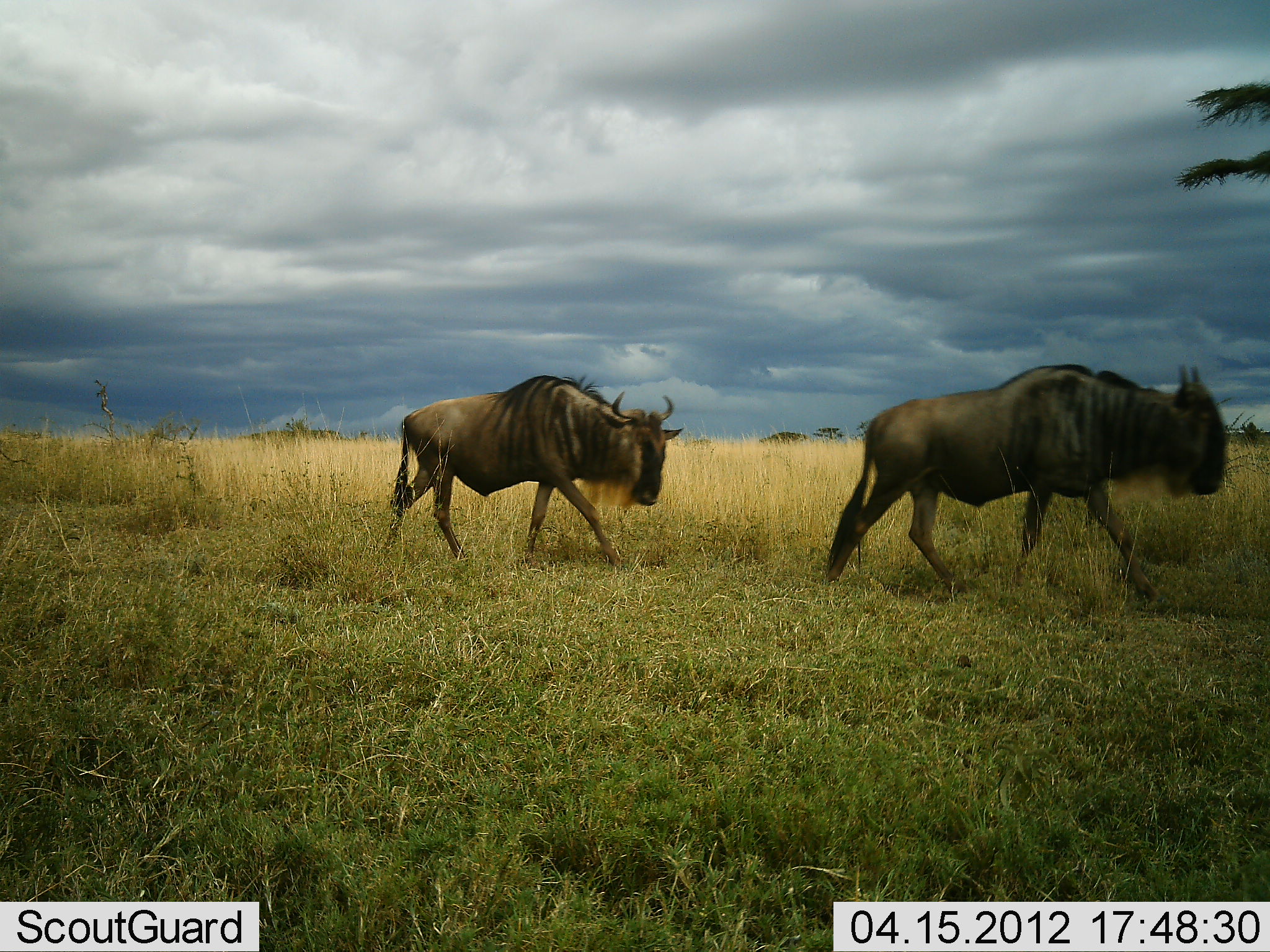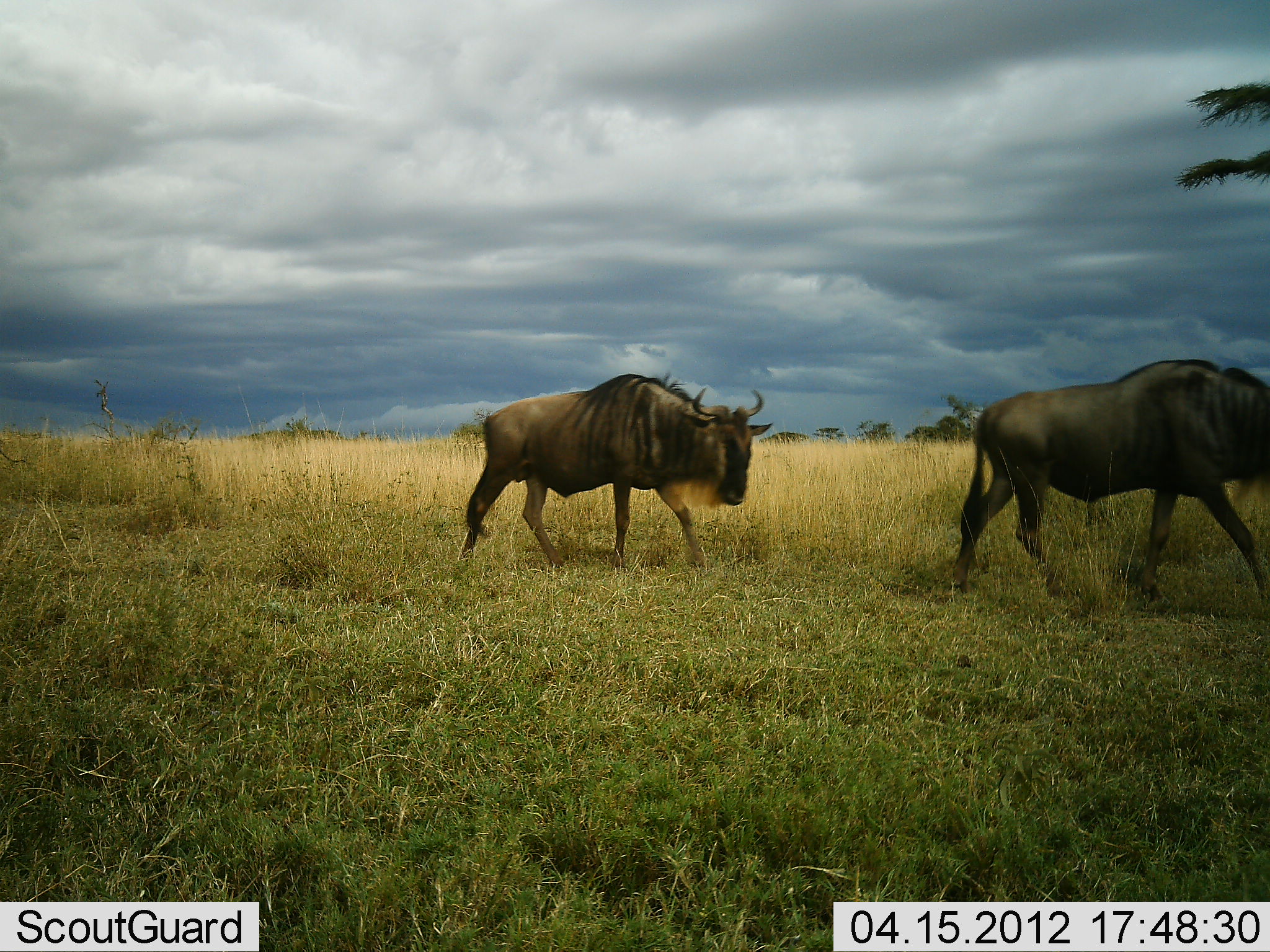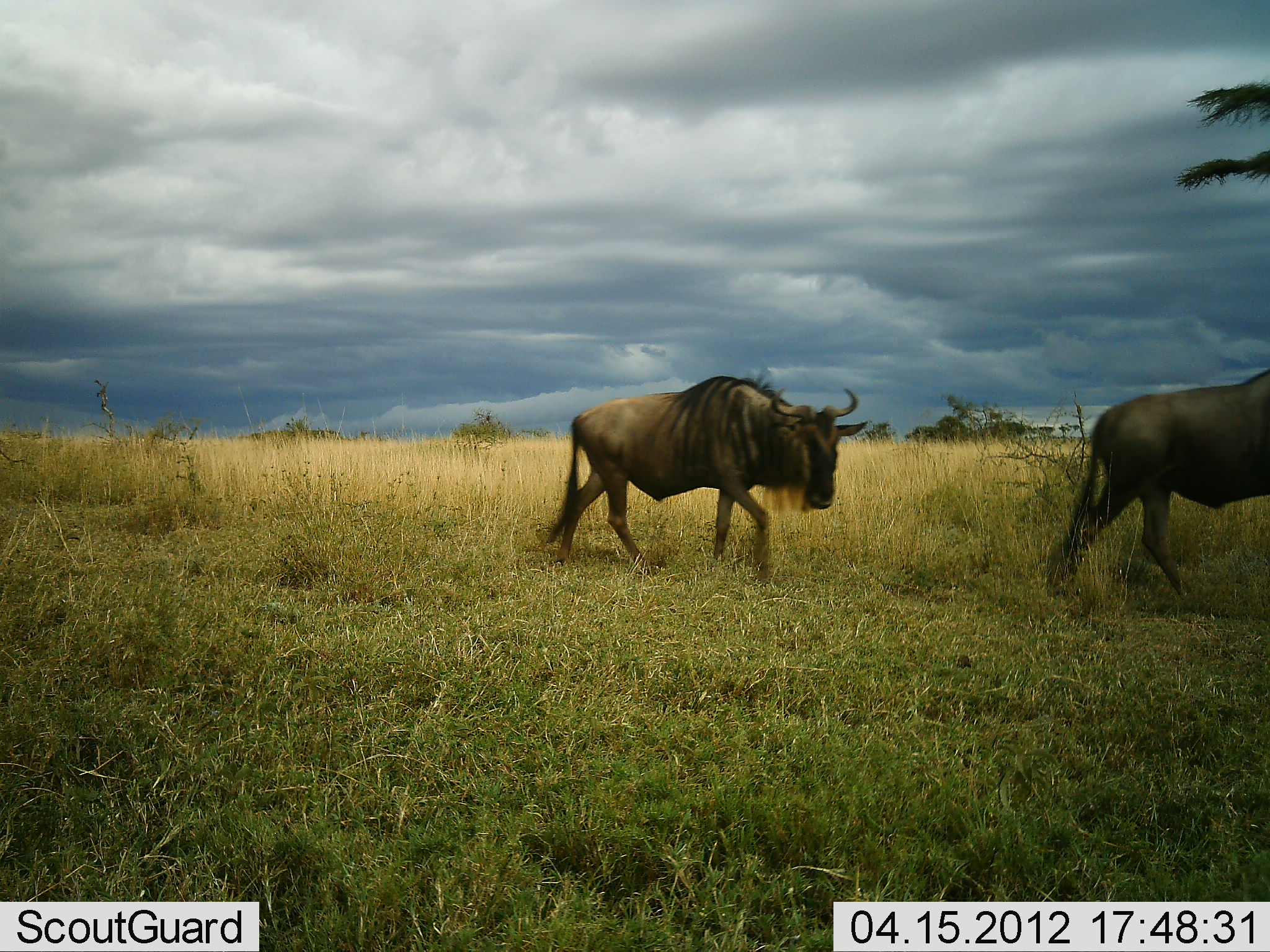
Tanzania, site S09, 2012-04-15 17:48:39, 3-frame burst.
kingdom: Animalia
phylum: Chordata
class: Mammalia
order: Artiodactyla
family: Bovidae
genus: Connochaetes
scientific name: Connochaetes taurinus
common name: blue wildebeest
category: wildebeest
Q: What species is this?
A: Wildebeest (blue wildebeest) (Connochaetes taurinus).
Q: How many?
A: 2.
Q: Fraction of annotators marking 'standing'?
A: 6%.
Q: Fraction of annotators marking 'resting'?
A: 0%.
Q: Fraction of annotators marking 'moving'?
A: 94%.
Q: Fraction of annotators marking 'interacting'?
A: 0%.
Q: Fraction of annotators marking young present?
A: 0%.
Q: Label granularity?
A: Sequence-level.